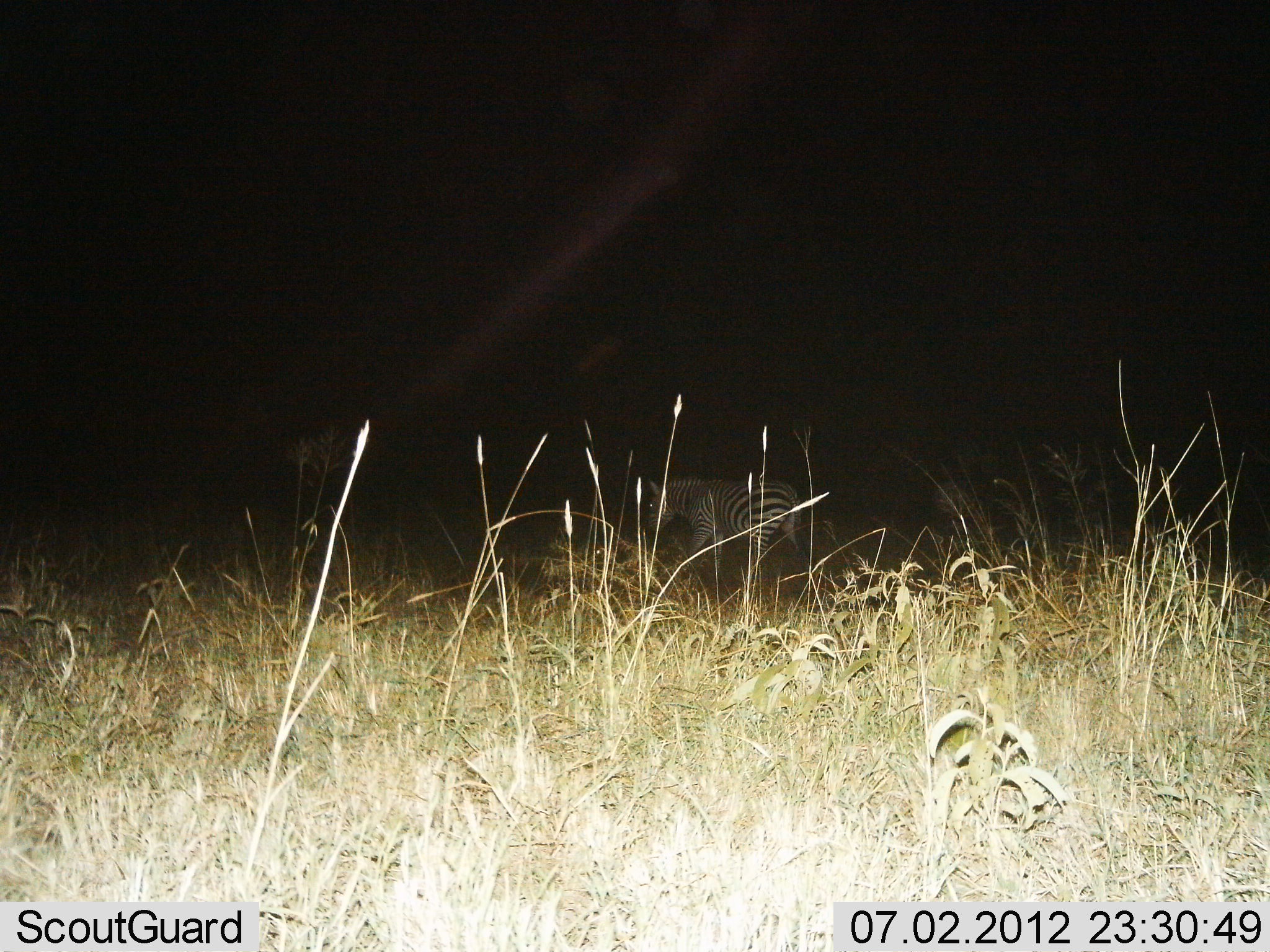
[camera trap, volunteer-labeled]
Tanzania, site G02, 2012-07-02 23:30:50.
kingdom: Animalia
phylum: Chordata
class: Mammalia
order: Perissodactyla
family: Equidae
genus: Equus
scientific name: Equus quagga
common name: plains zebra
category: zebra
Zebra (plains zebra) (Equus quagga), count 1. Behavior (volunteer vote fractions): standing 20%, resting 10%, moving 80%, interacting 0%. Young present (vote fraction): 0%. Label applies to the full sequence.